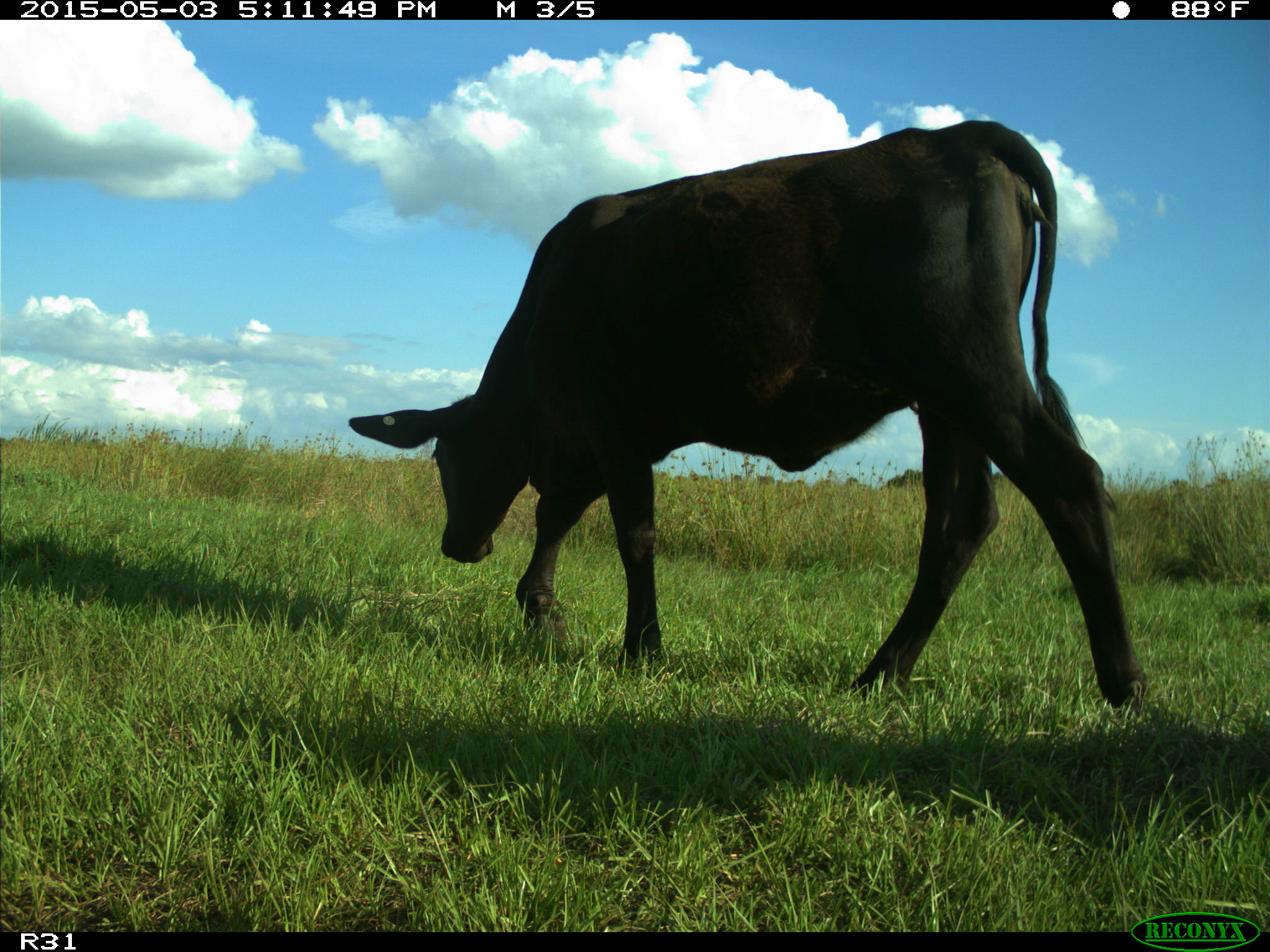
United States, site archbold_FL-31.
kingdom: Animalia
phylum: Chordata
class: Mammalia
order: Artiodactyla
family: Bovidae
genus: Bos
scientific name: Bos taurus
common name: domestic cow